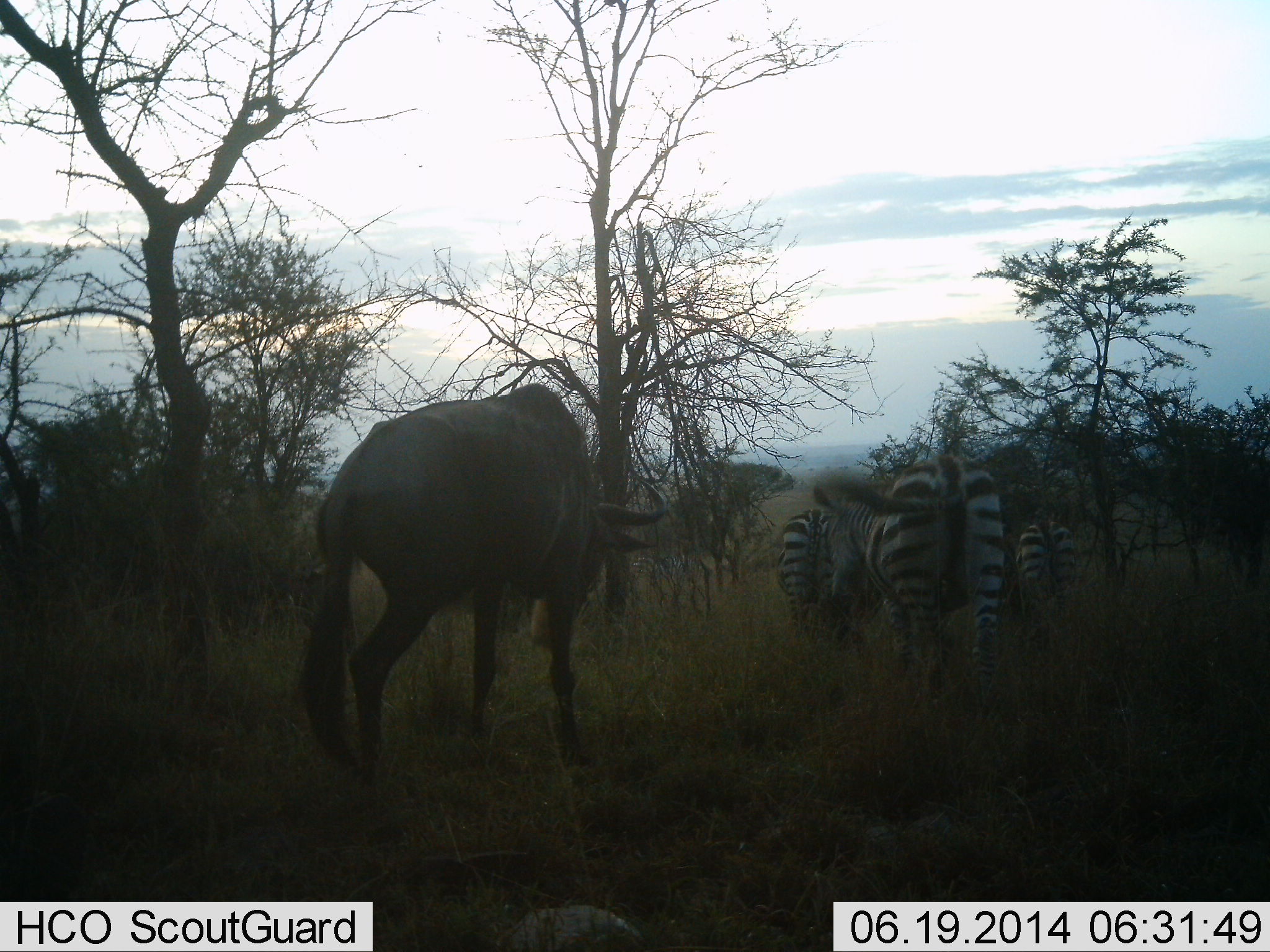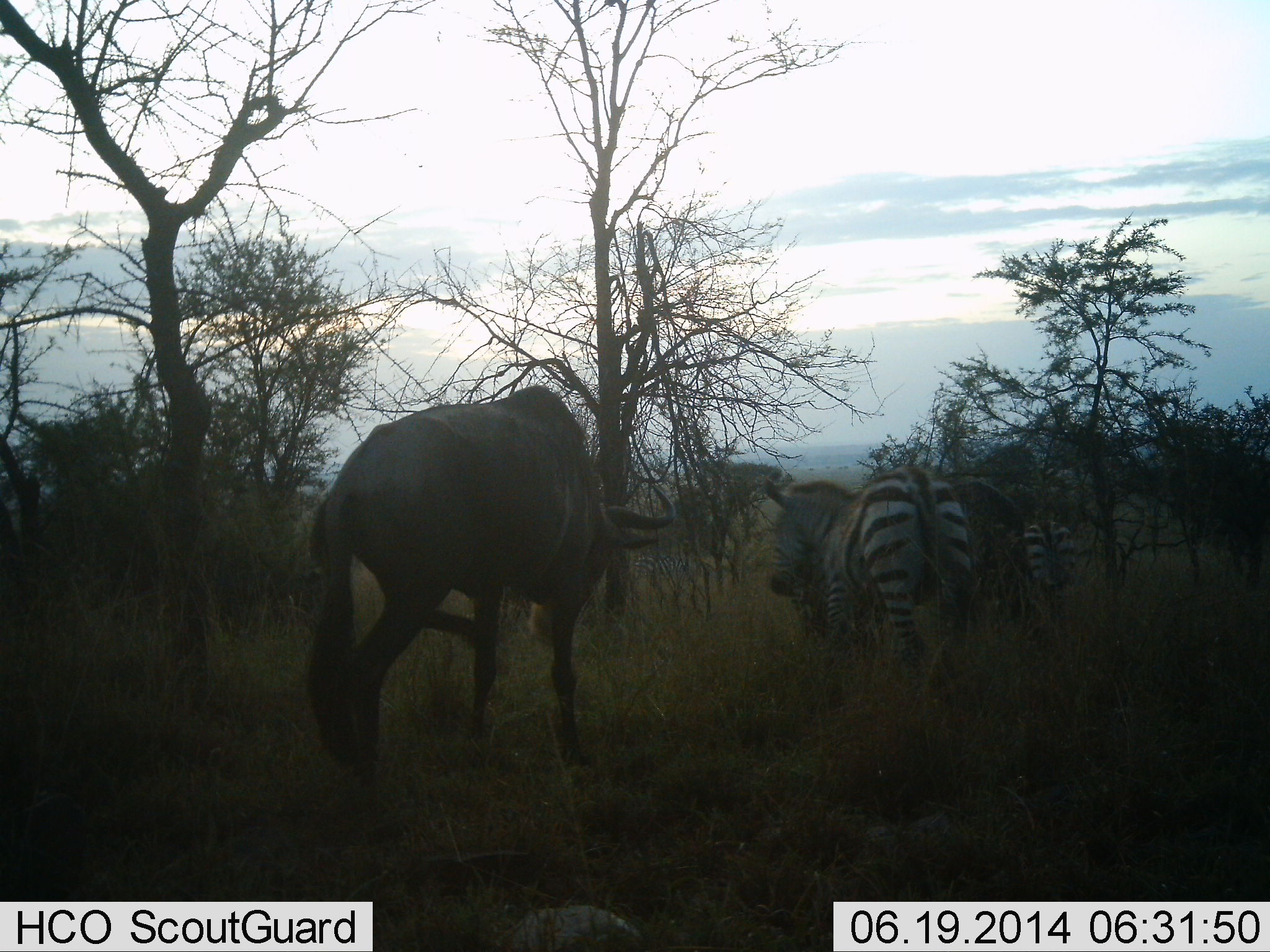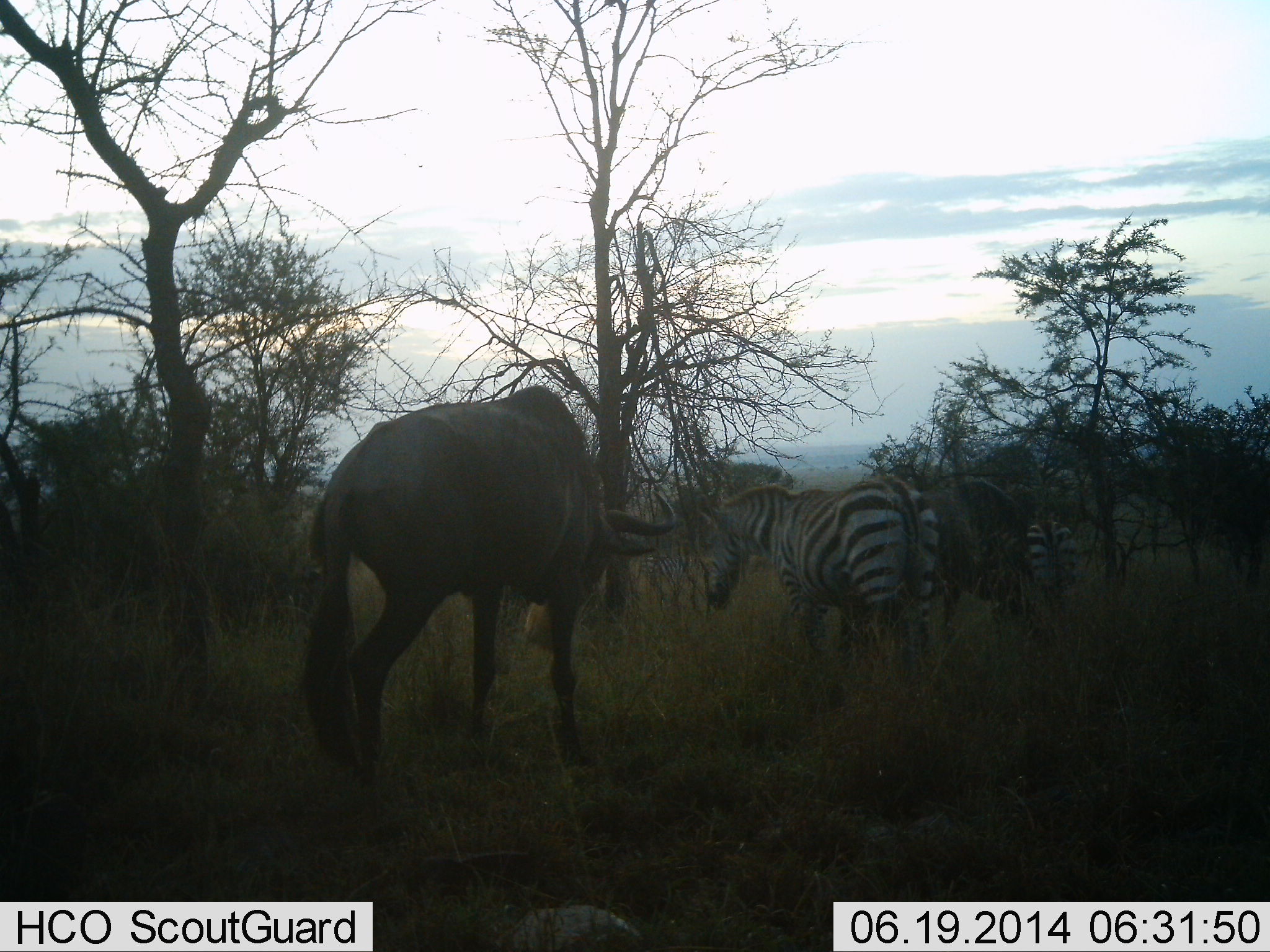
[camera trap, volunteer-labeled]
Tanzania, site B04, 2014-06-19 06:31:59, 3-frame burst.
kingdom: Animalia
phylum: Chordata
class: Mammalia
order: Artiodactyla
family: Bovidae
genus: Connochaetes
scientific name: Connochaetes taurinus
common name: blue wildebeest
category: wildebeest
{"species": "wildebeest (blue wildebeest) (Connochaetes taurinus)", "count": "1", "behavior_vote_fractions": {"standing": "70%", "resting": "0%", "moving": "30%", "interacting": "0%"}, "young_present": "0%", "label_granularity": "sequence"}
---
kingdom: Animalia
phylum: Chordata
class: Mammalia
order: Perissodactyla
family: Equidae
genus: Equus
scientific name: Equus quagga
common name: plains zebra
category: zebra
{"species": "zebra (plains zebra) (Equus quagga)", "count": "3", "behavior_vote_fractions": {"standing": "70%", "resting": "0%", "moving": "50%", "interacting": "0%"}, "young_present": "0%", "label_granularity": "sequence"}